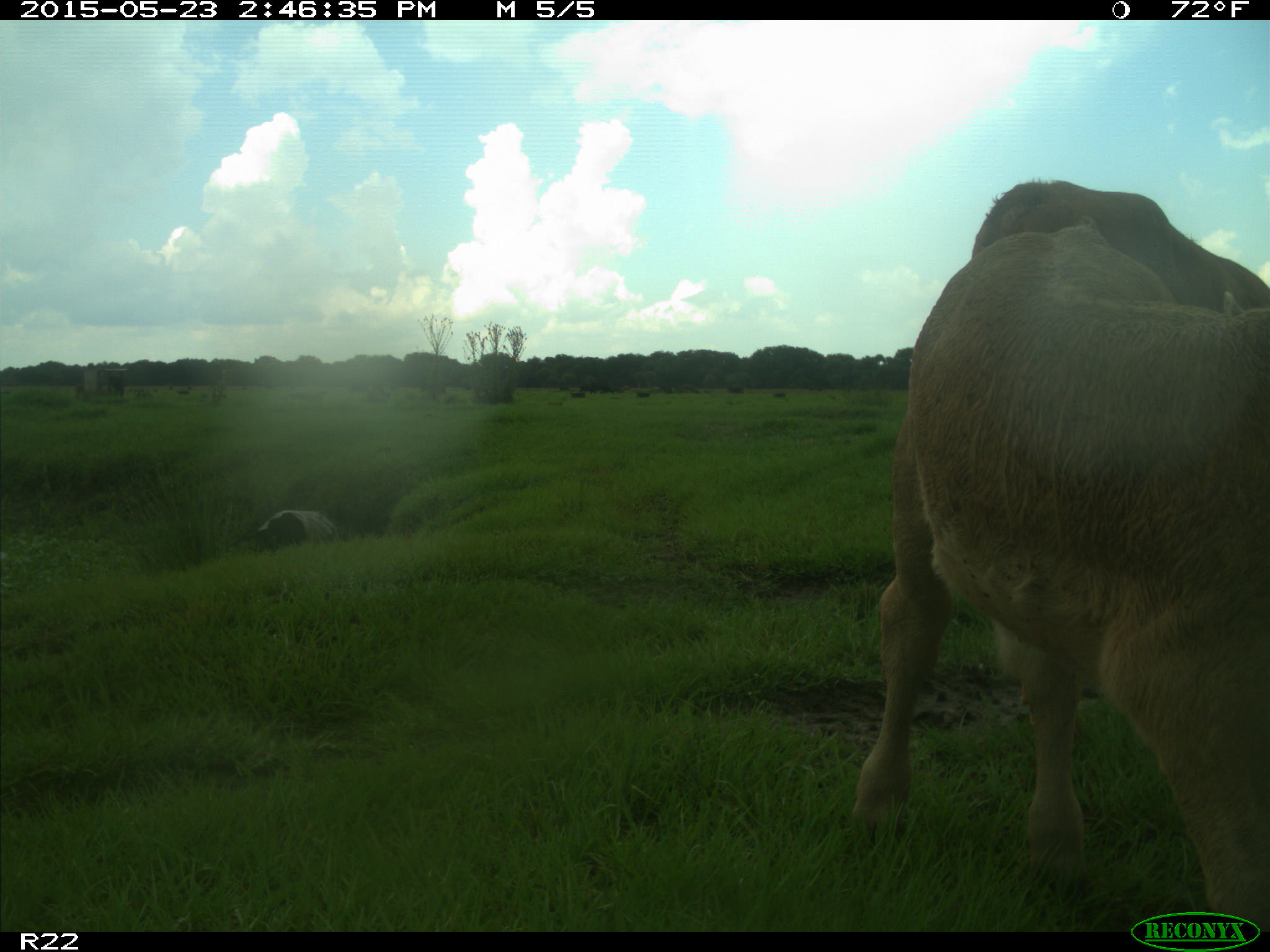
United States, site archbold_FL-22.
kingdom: Animalia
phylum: Chordata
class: Mammalia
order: Artiodactyla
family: Bovidae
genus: Bos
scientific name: Bos taurus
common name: domestic cow